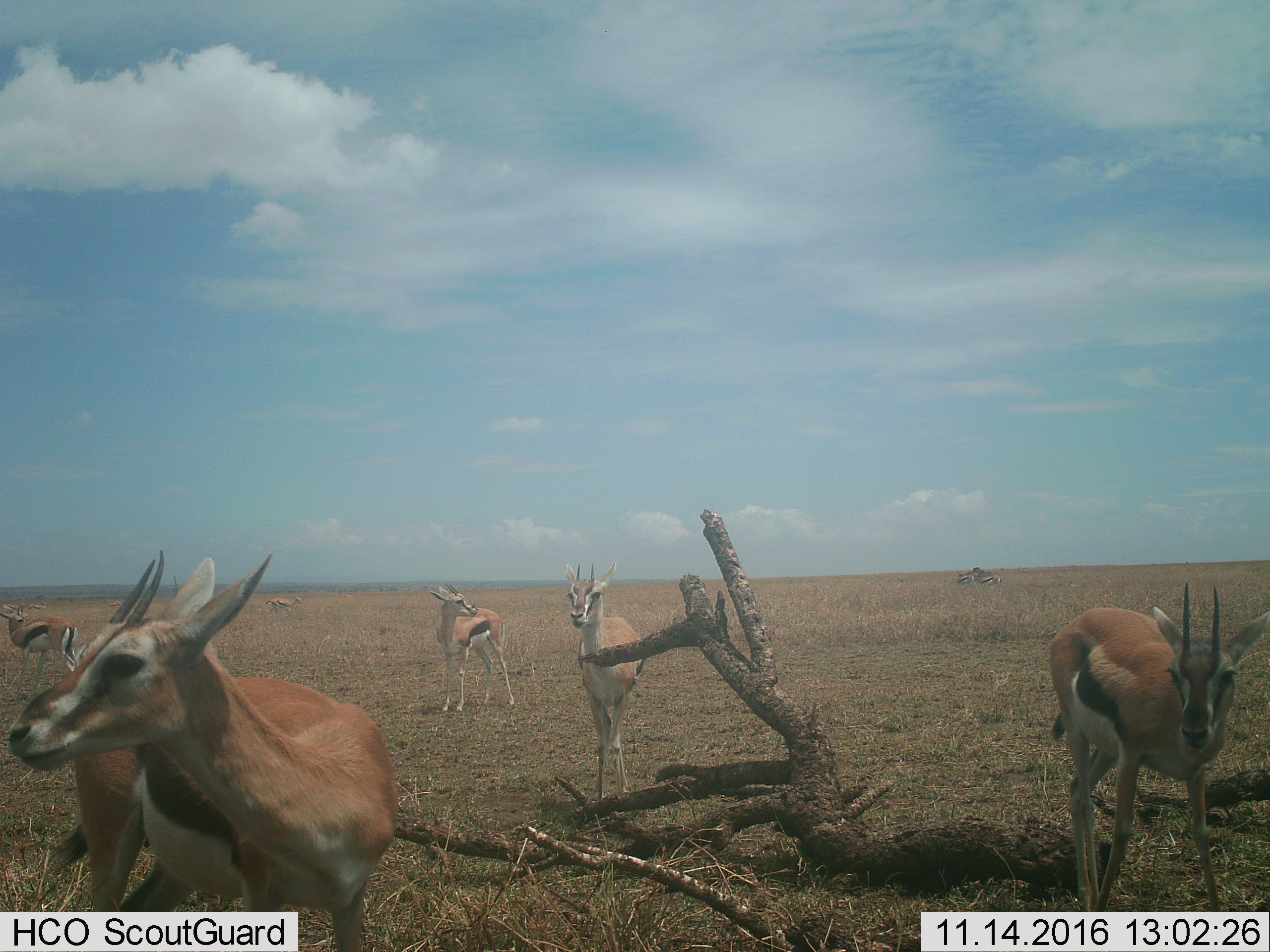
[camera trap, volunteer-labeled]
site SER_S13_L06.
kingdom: Animalia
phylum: Chordata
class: Mammalia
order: Artiodactyla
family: Bovidae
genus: Eudorcas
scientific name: Eudorcas thomsonii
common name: thomson's gazelle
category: gazellethomsons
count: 10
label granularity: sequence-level